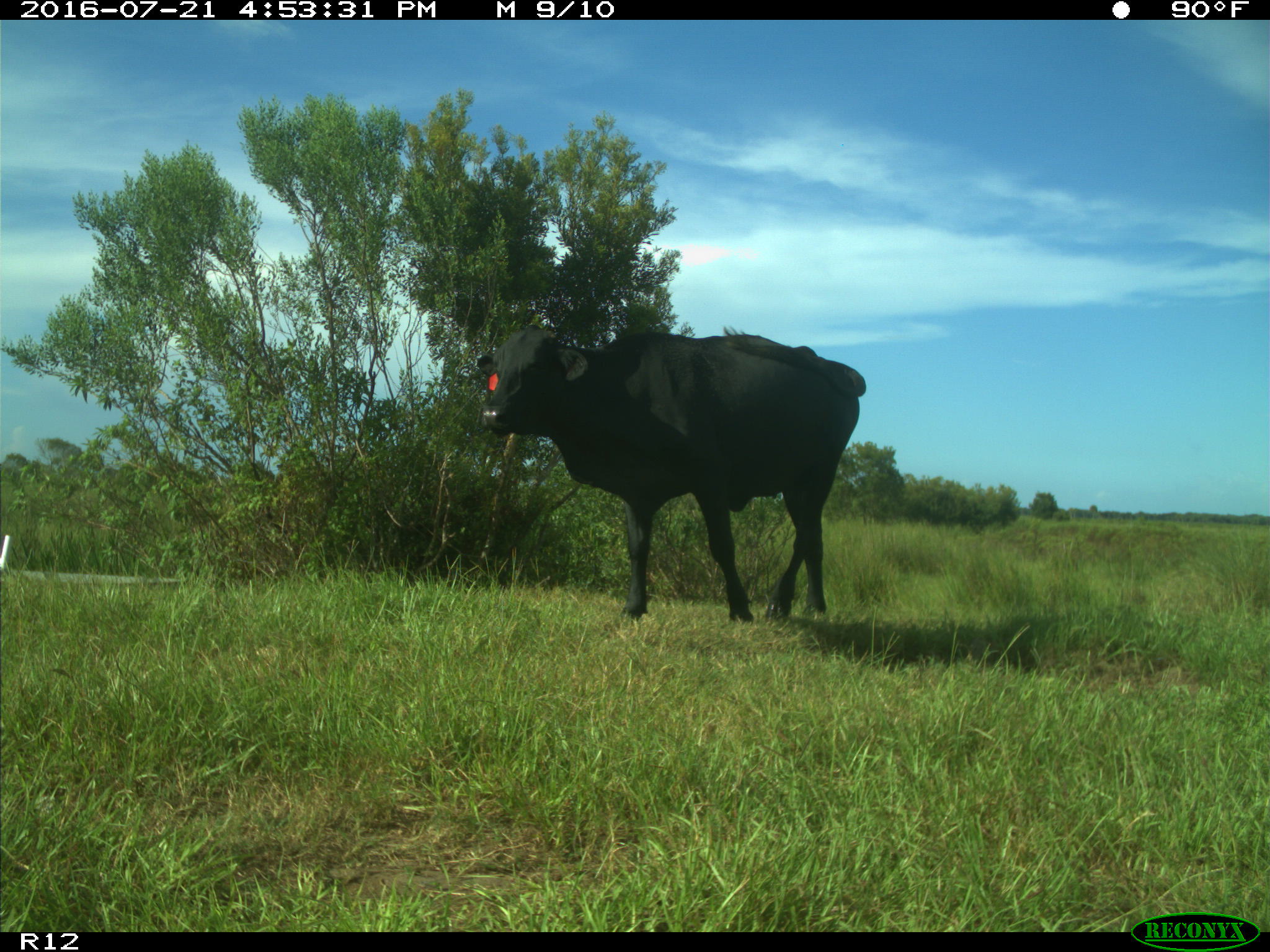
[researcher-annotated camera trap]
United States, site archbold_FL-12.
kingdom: Animalia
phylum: Chordata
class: Mammalia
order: Artiodactyla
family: Bovidae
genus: Bos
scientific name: Bos taurus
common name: domestic cow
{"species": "Bos taurus (domestic cow)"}